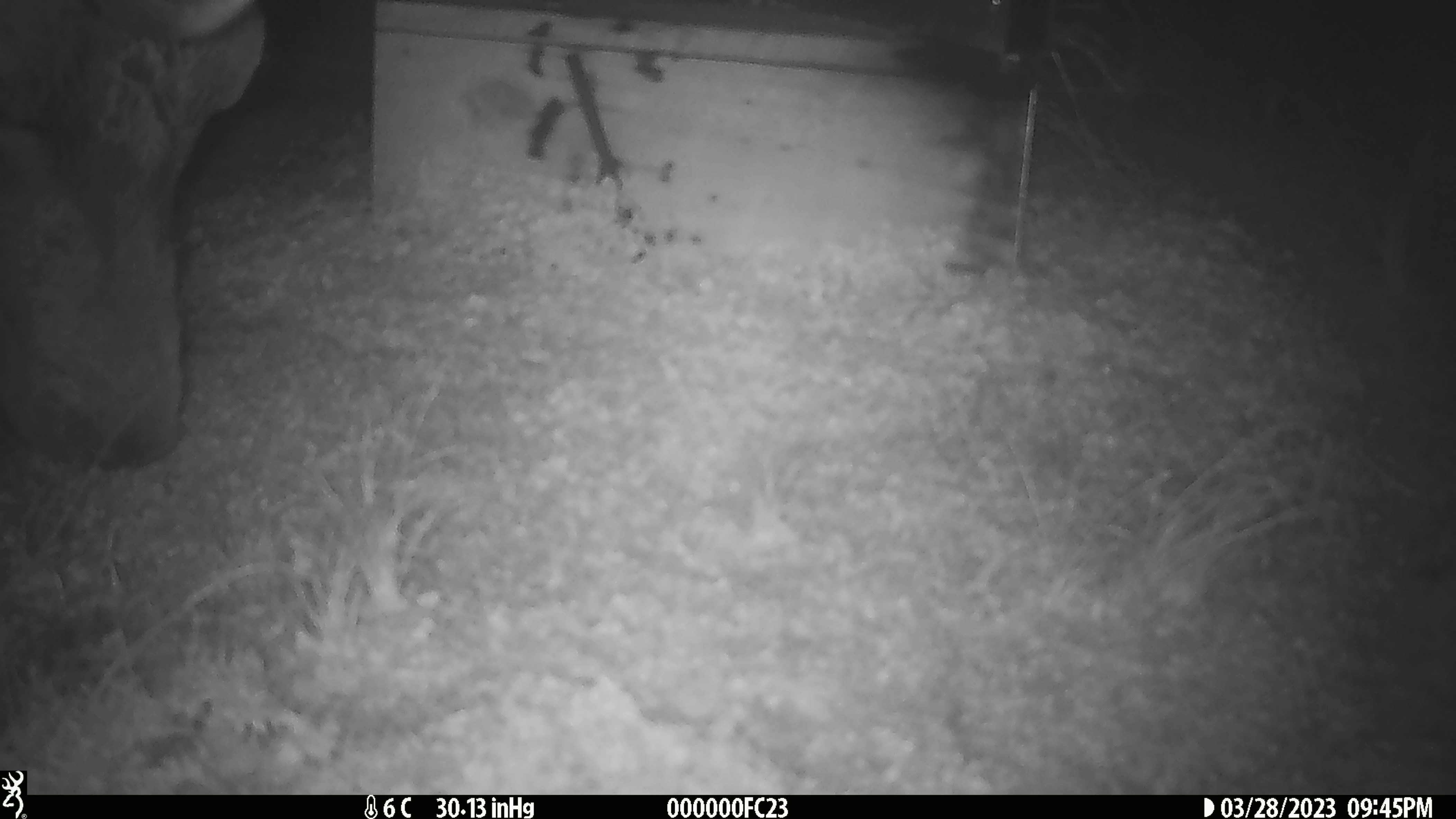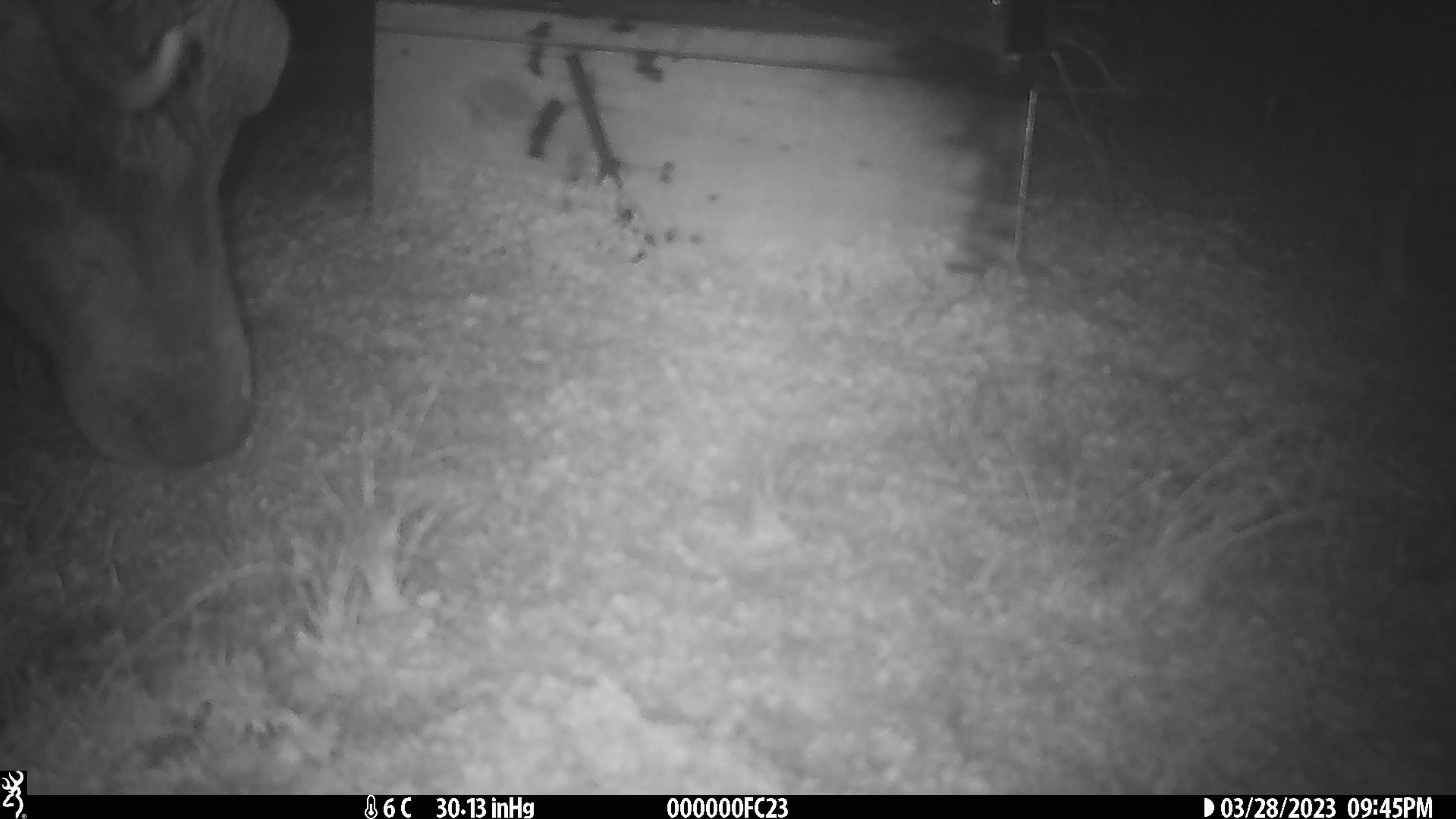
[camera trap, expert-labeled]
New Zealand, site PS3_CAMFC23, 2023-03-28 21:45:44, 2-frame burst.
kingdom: Animalia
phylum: Chordata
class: Mammalia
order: Artiodactyla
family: Cervidae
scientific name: Cervidae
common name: deer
Deer (Cervidae).